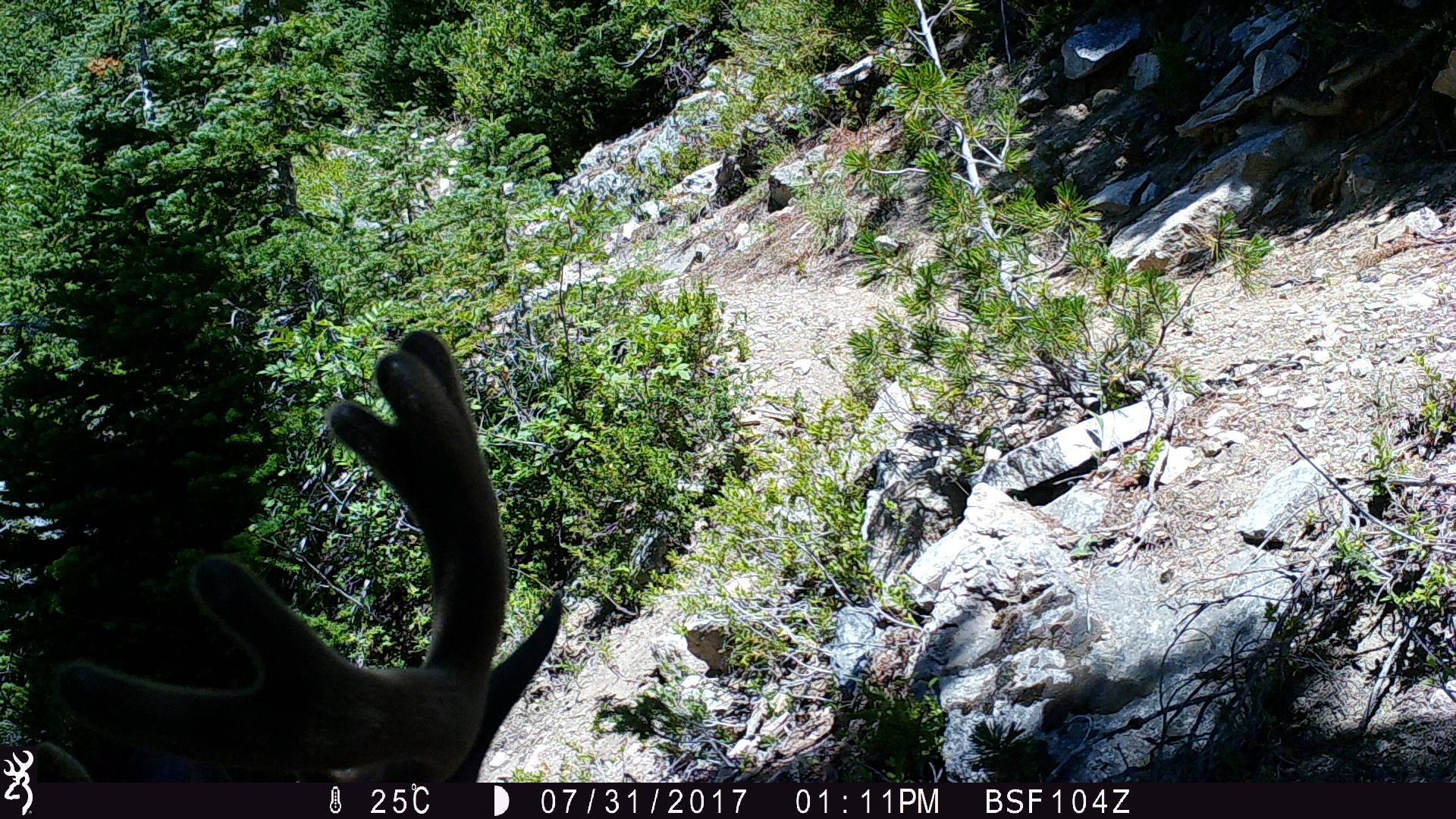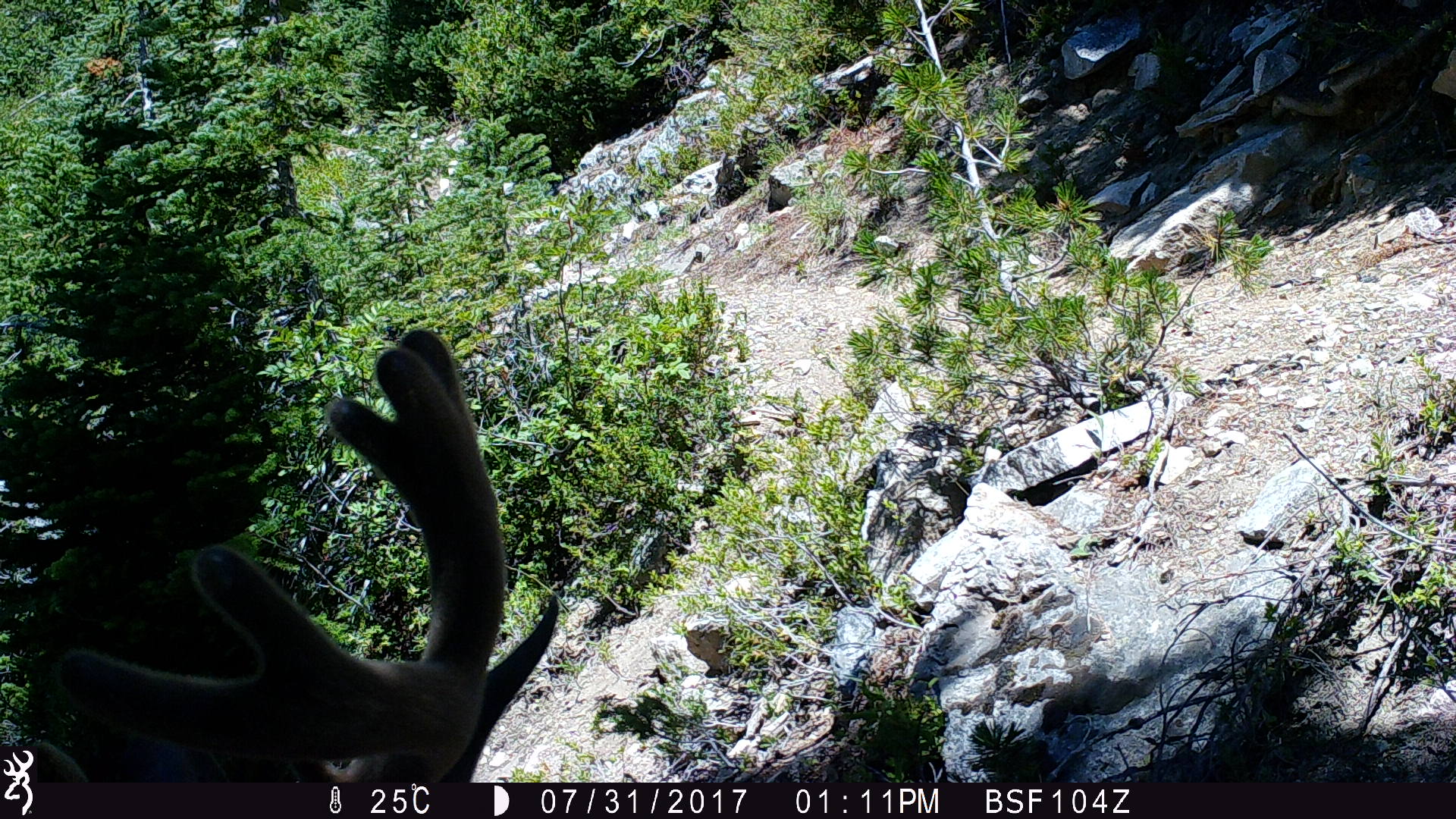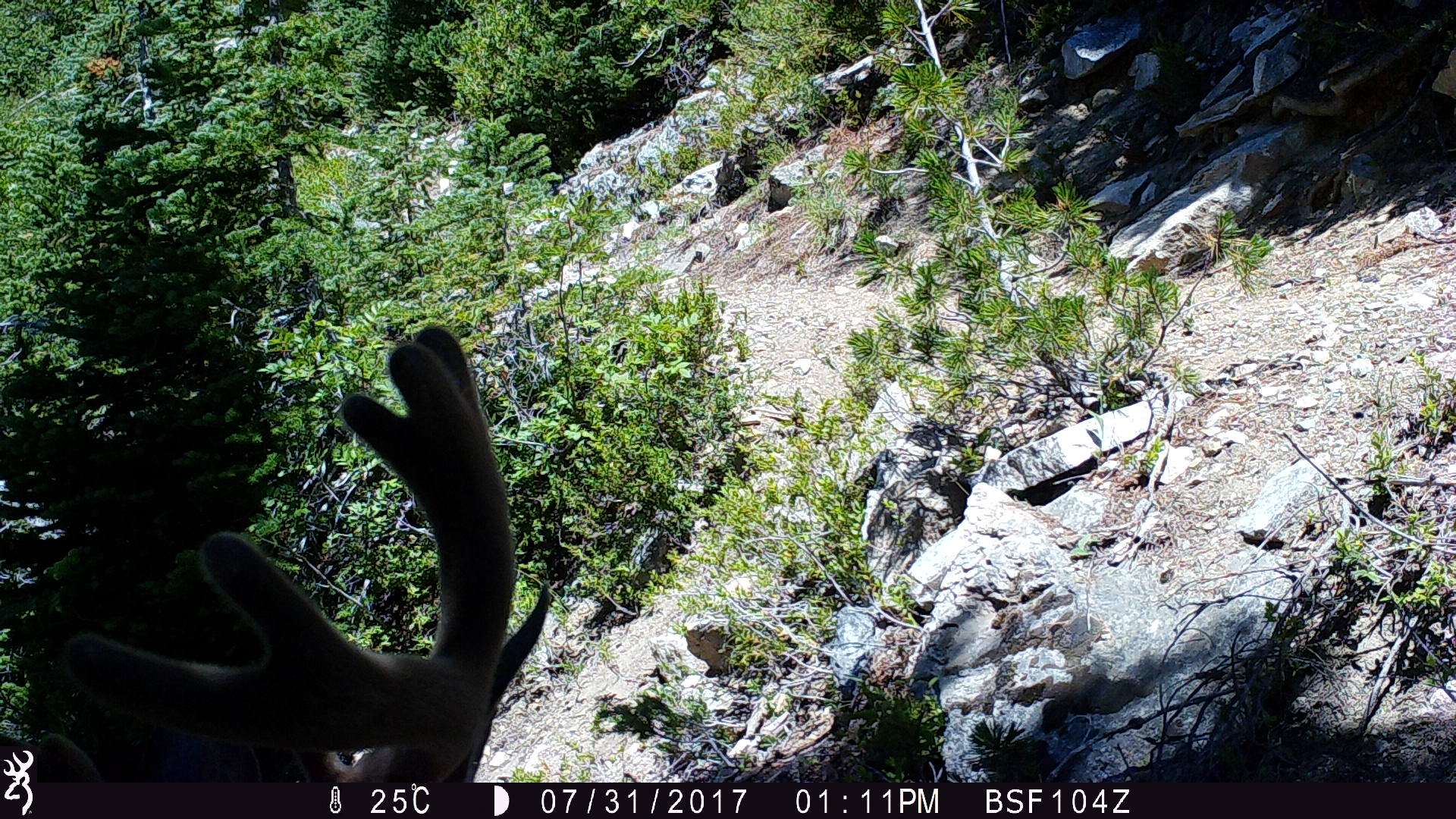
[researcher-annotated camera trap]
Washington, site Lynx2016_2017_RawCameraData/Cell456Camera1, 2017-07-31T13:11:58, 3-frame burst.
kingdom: Animalia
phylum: Chordata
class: Mammalia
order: Artiodactyla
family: Cervidae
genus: Odocoileus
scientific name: Odocoileus hemionus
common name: mule deer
Odocoileus hemionus (mule deer). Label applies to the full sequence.